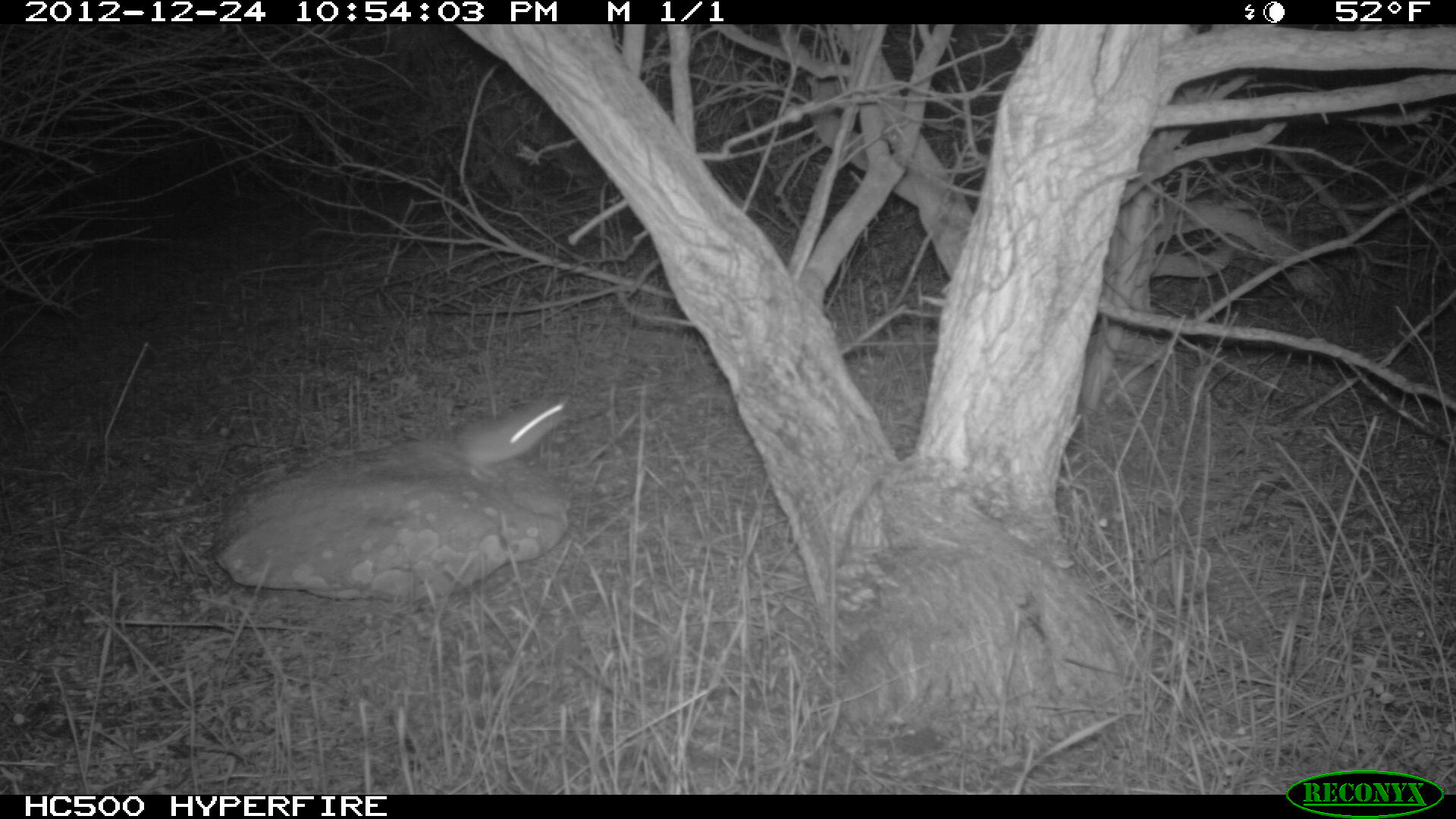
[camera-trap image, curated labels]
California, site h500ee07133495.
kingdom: Animalia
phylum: Chordata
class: Mammalia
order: Rodentia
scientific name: Rodentia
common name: rodent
Rodent (Rodentia).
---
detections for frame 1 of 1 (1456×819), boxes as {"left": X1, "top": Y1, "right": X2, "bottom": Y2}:
rodent: {"left": 451, "top": 396, "right": 569, "bottom": 483}